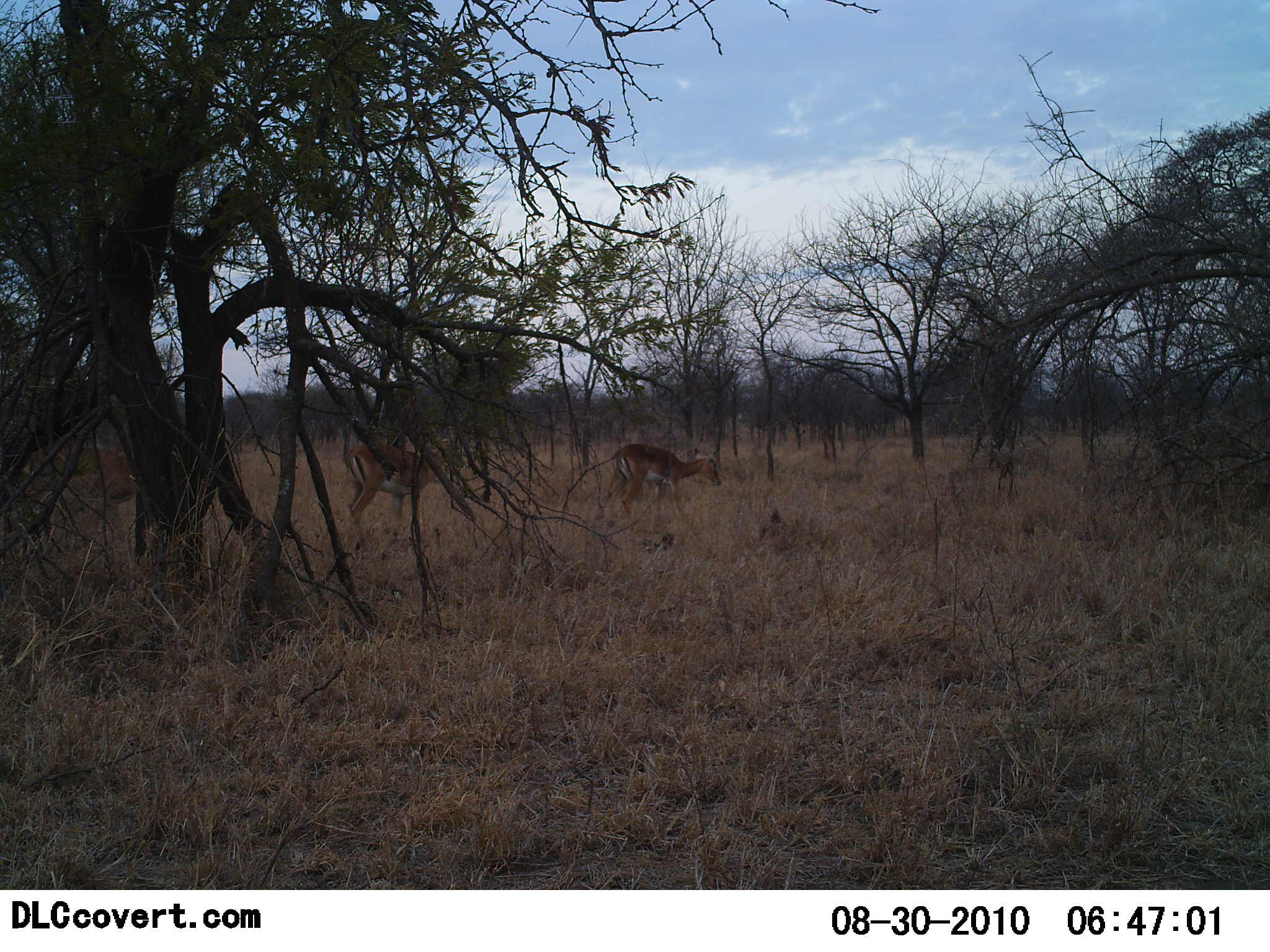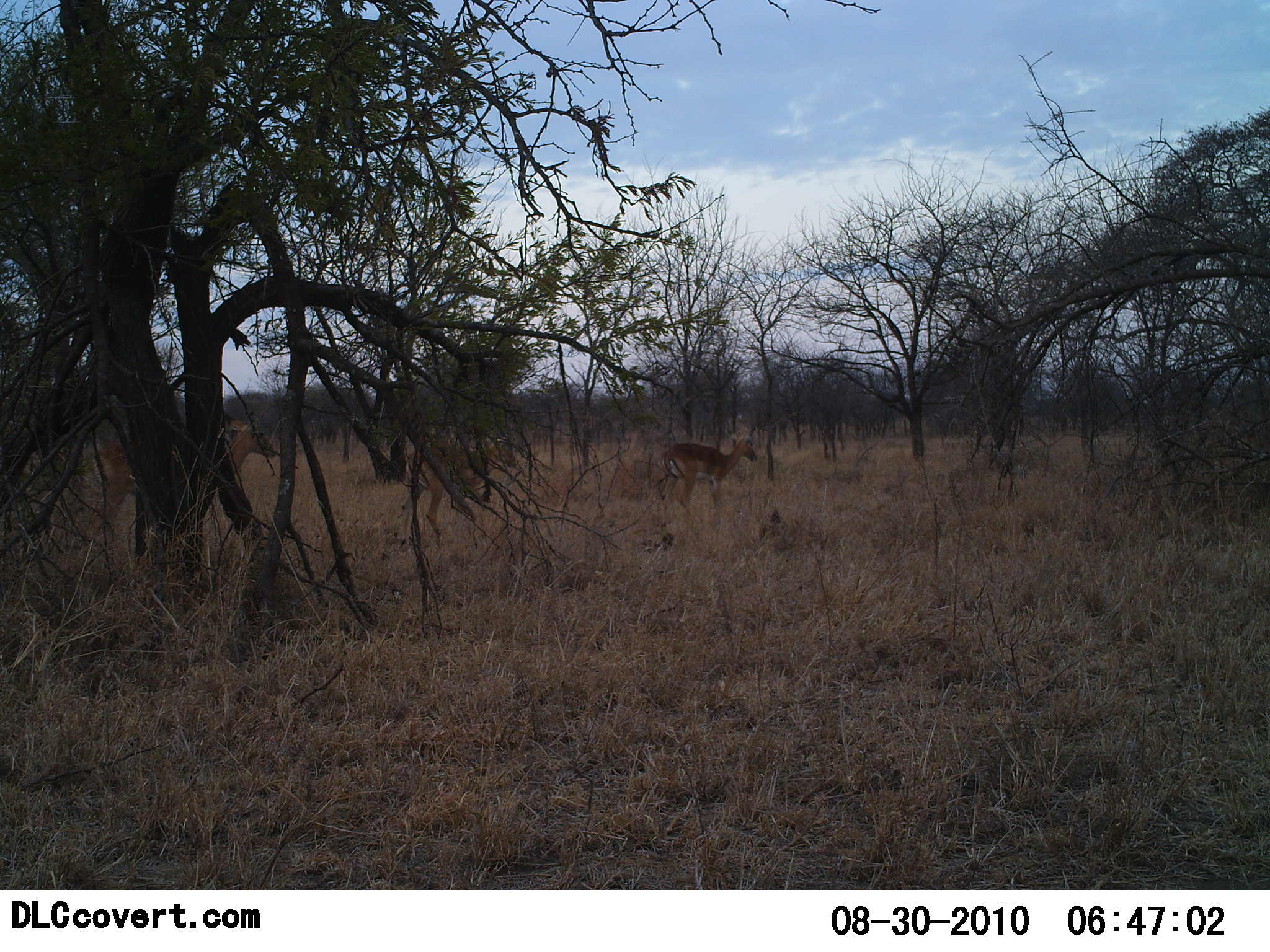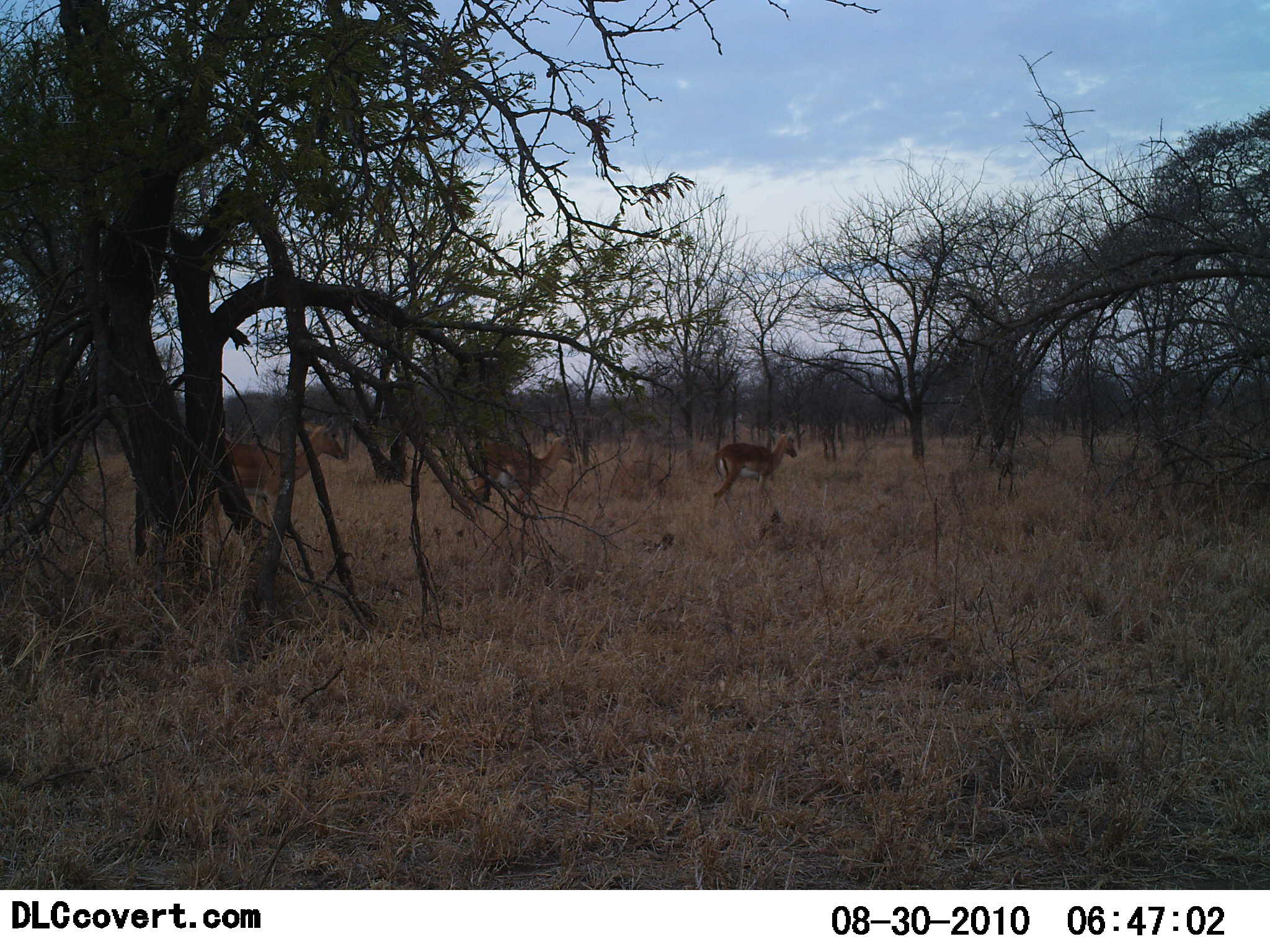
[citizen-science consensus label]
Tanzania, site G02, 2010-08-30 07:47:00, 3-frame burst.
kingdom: Animalia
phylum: Chordata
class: Mammalia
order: Artiodactyla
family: Bovidae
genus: Nanger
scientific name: Nanger granti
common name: grant's gazelle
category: gazellegrants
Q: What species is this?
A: Gazellegrants (grant's gazelle) (Nanger granti).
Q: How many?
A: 3.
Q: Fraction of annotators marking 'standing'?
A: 0%.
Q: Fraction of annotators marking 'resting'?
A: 0%.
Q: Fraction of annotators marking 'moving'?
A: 100%.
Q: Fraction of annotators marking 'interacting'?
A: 0%.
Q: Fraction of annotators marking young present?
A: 8%.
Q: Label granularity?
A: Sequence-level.